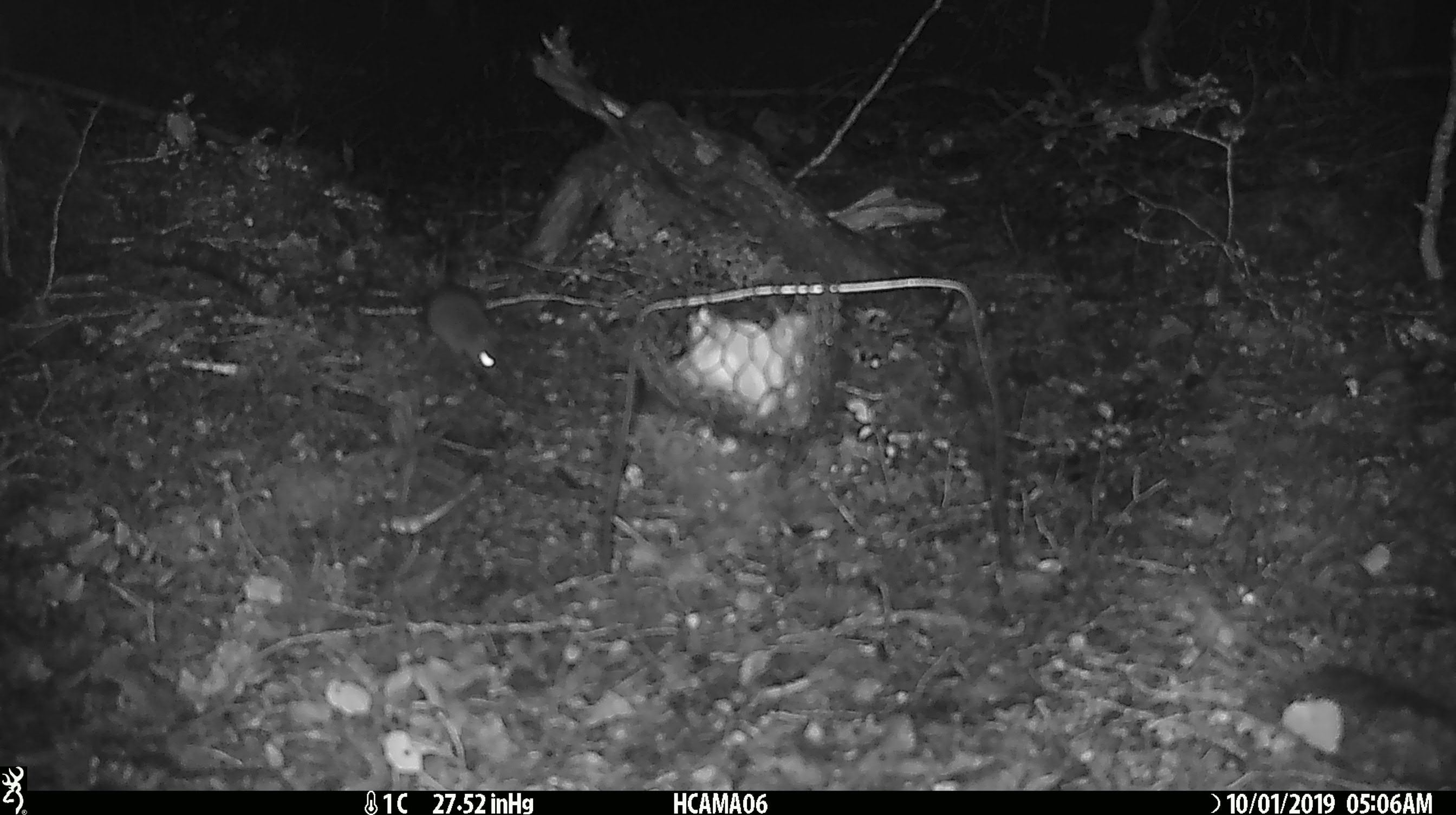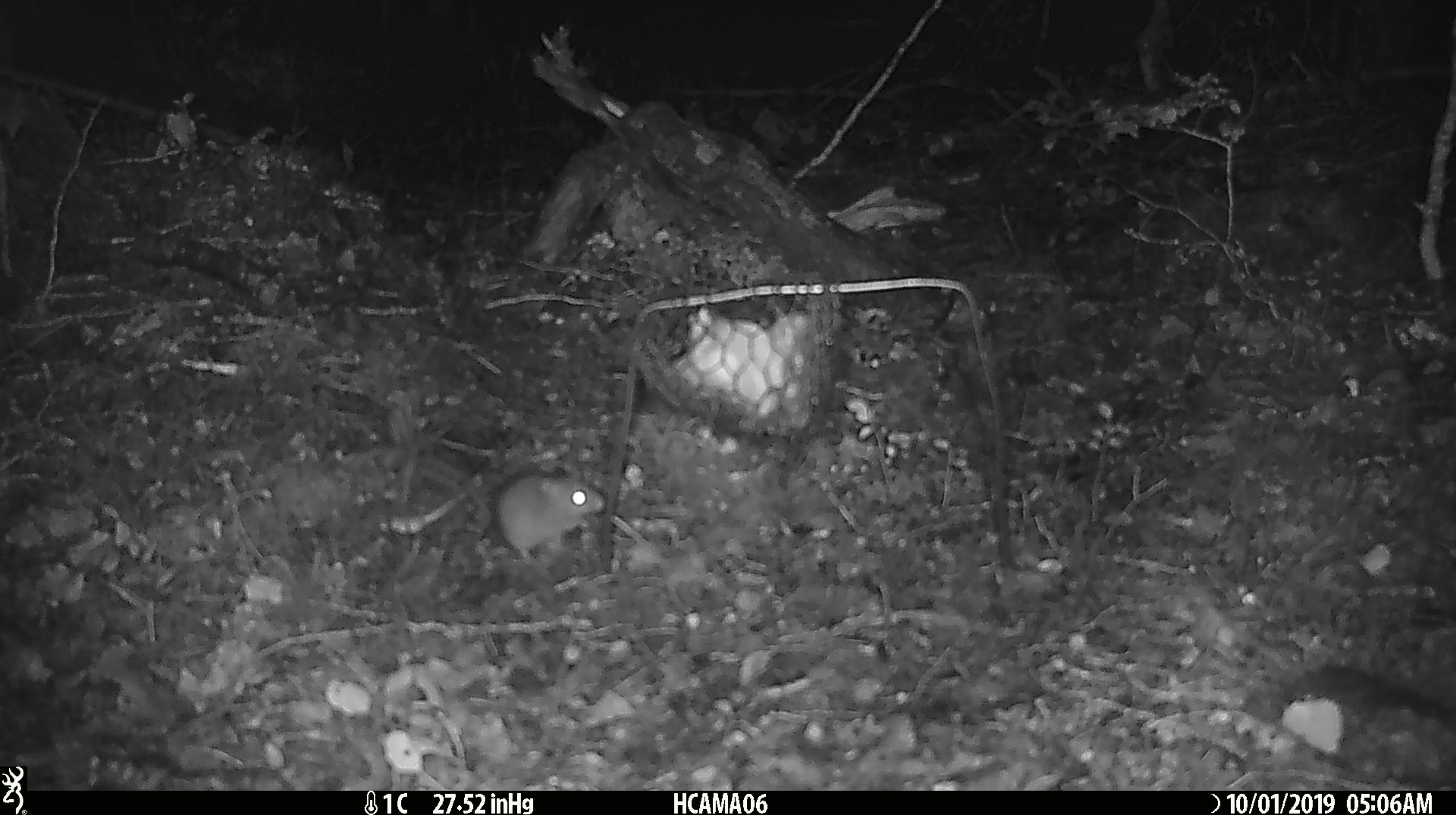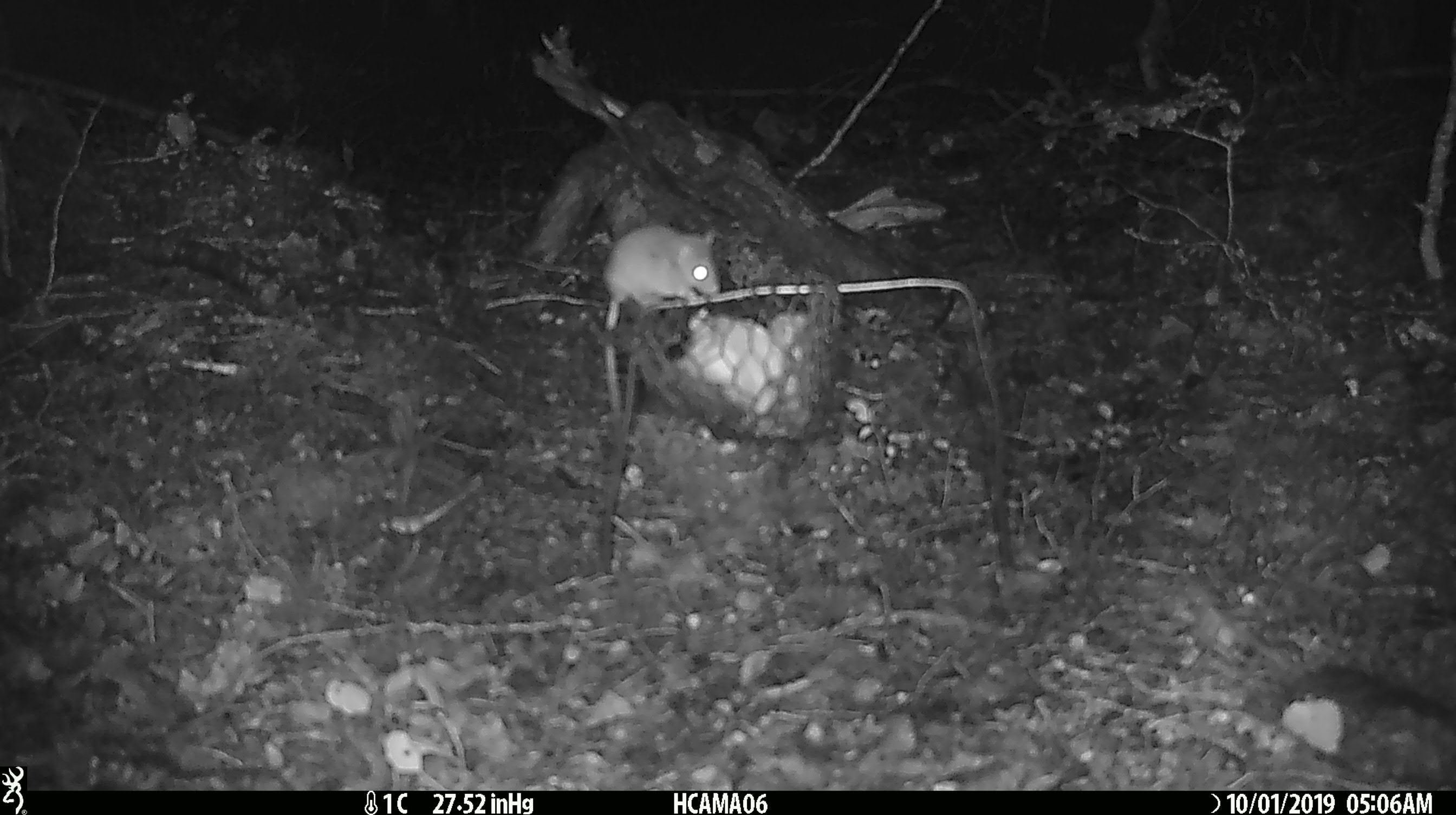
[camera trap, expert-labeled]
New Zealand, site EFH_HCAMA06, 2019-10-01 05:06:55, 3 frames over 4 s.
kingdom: Animalia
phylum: Chordata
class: Mammalia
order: Rodentia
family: Muridae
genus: Mus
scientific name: Mus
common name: mouse